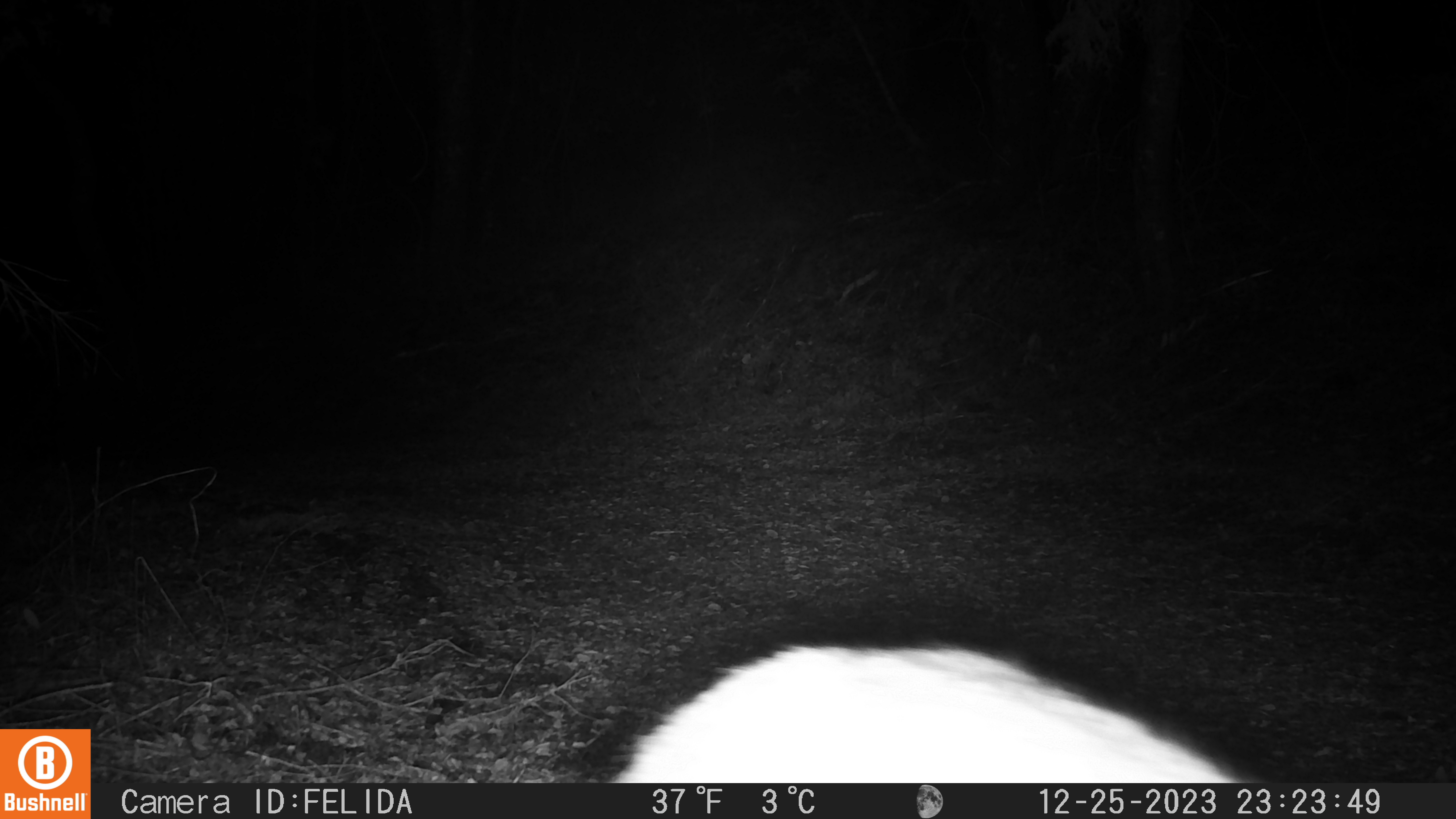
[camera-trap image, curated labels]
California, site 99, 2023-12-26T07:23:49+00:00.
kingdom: Animalia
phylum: Chordata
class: Mammalia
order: Artiodactyla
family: Cervidae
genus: Odocoileus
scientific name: Odocoileus hemionus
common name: mule deer